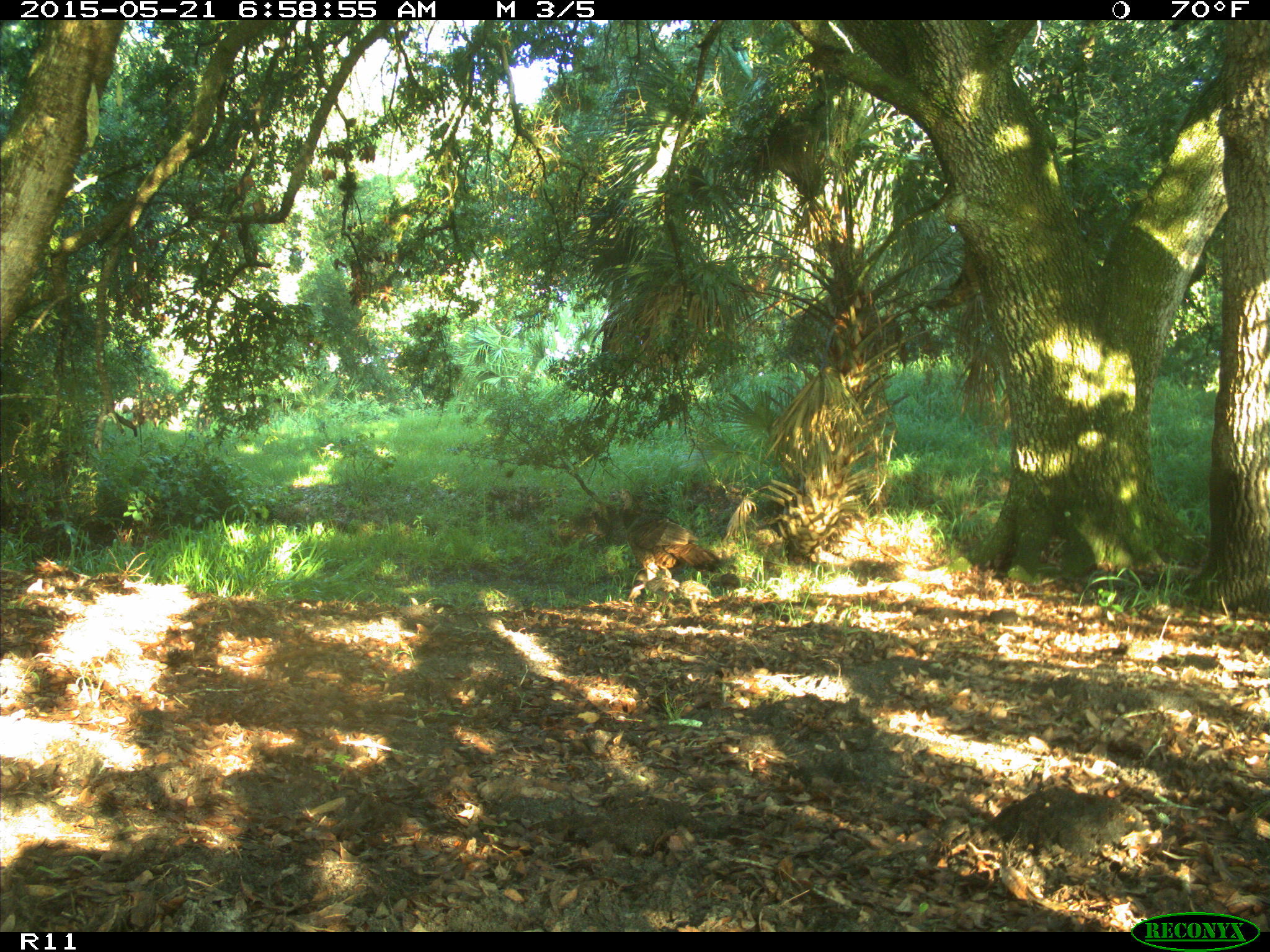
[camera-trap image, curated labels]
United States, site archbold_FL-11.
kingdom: Animalia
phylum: Chordata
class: Aves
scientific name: Aves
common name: birds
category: unidentified bird